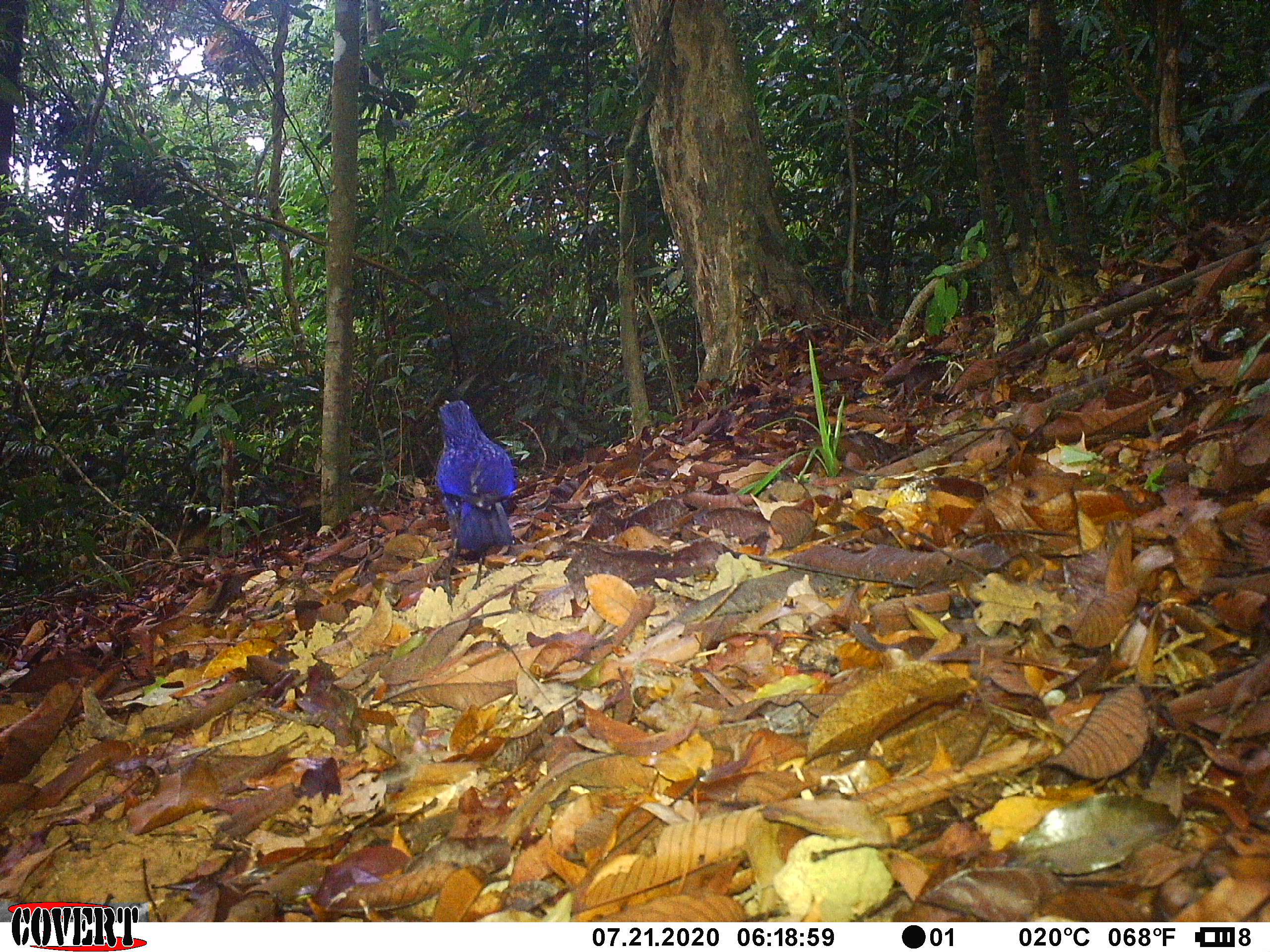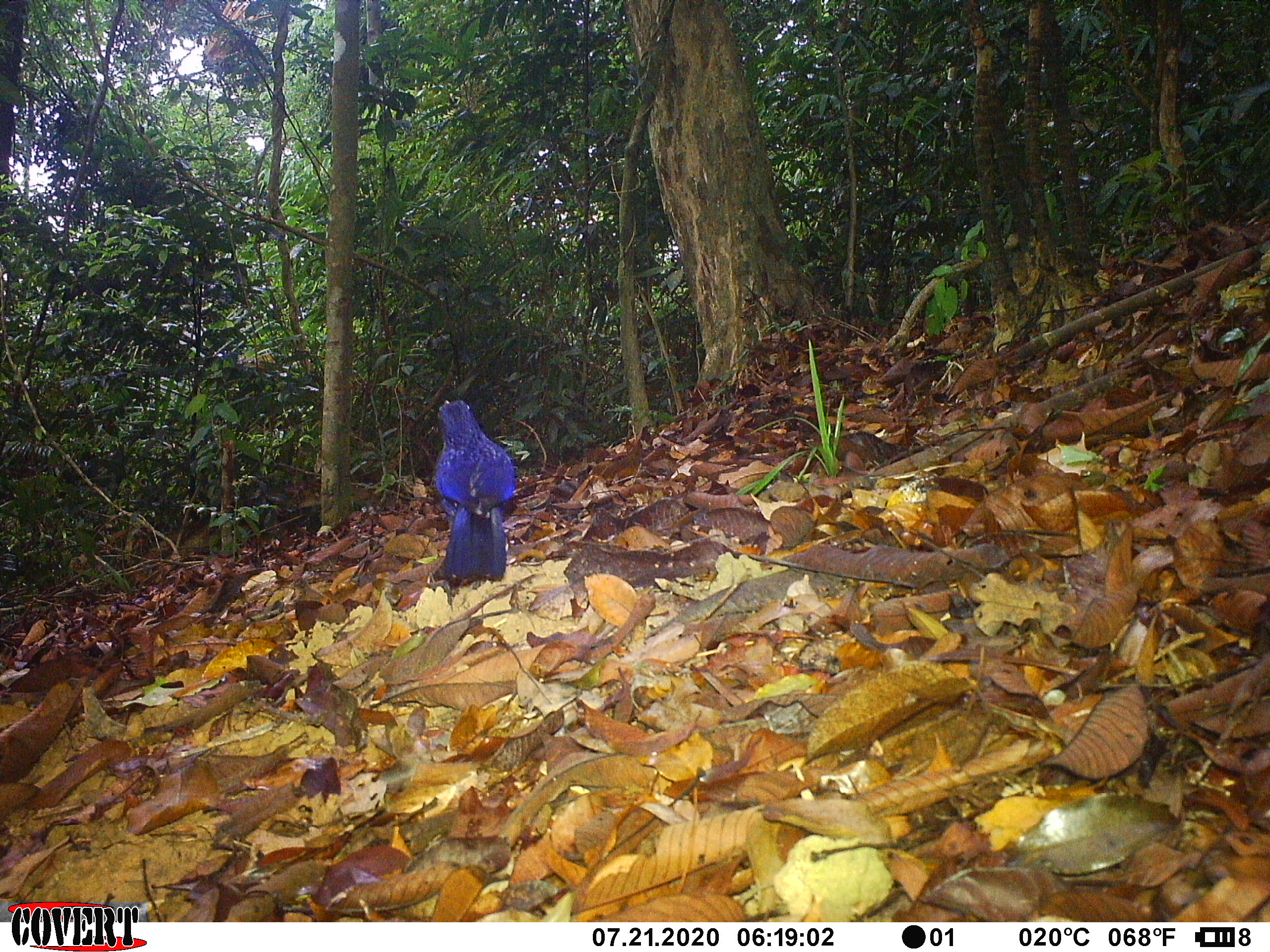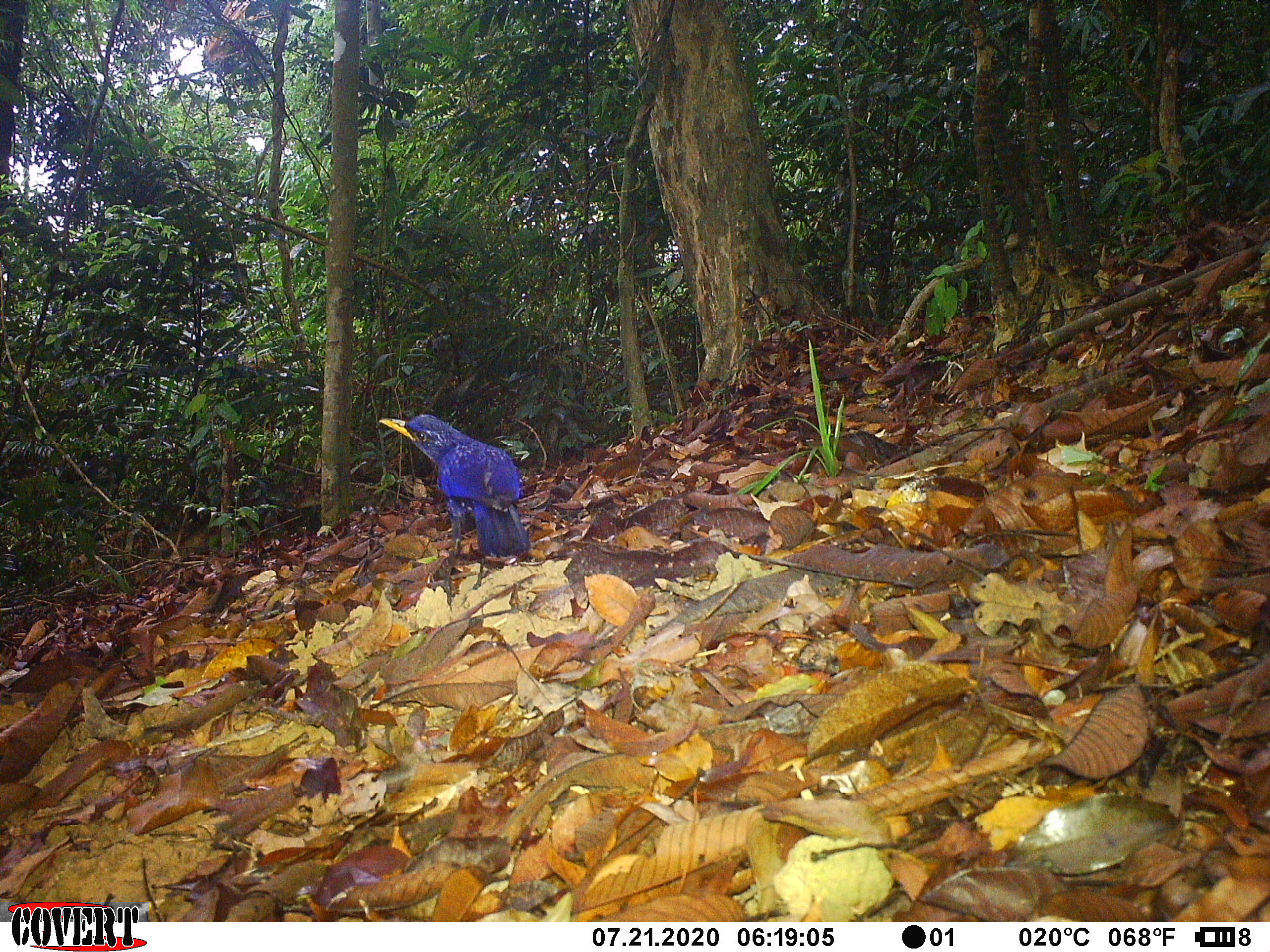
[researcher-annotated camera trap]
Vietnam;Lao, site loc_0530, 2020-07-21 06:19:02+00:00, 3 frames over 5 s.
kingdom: Animalia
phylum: Chordata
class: Aves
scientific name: Aves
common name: bird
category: unidentified bird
Unidentified bird (bird) (Aves). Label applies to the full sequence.